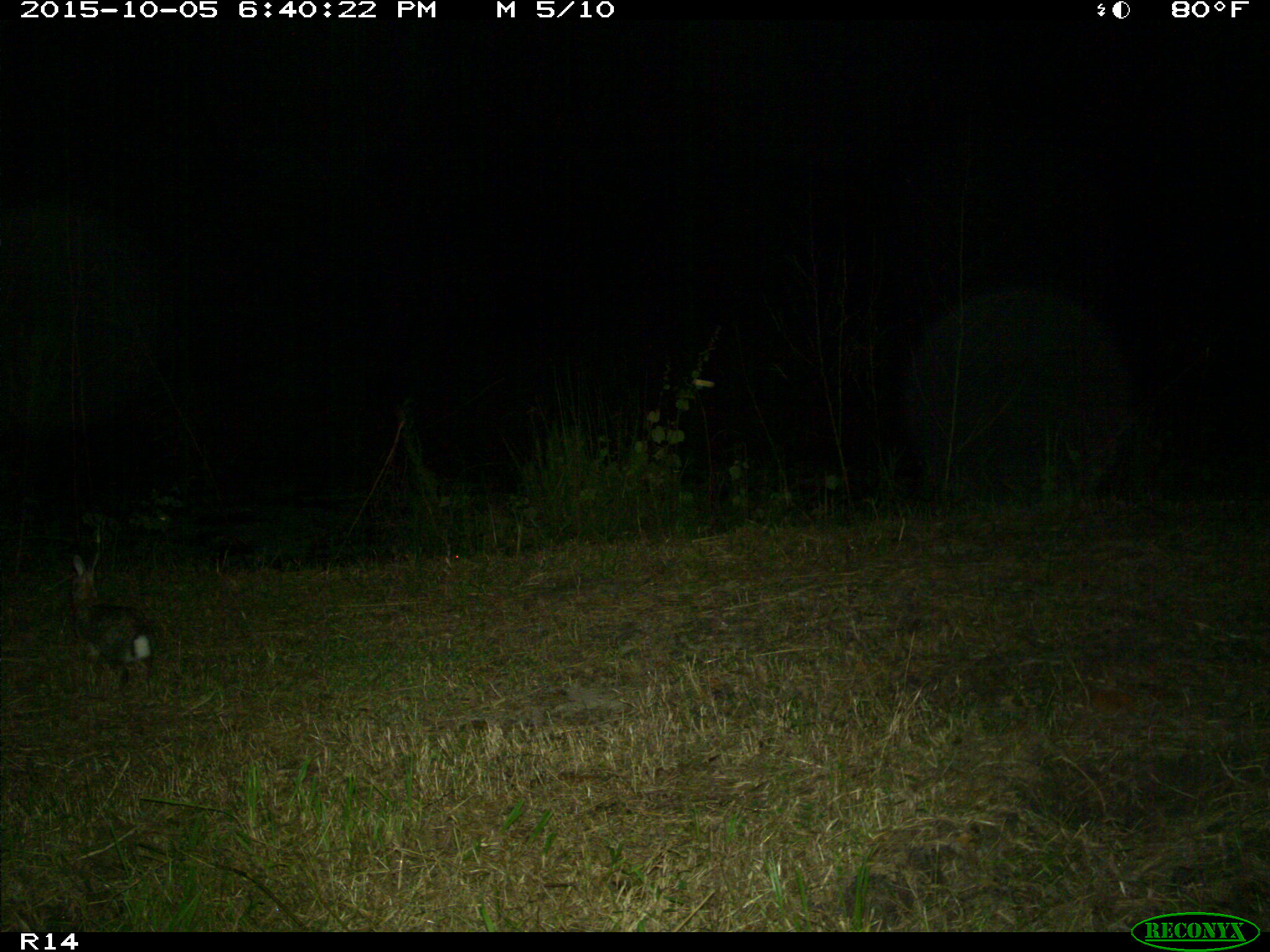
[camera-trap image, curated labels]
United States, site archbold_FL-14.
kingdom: Animalia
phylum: Chordata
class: Mammalia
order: Lagomorpha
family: Leporidae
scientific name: Leporidae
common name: rabbits and hares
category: unidentified rabbit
Unidentified rabbit (rabbits and hares) (Leporidae).